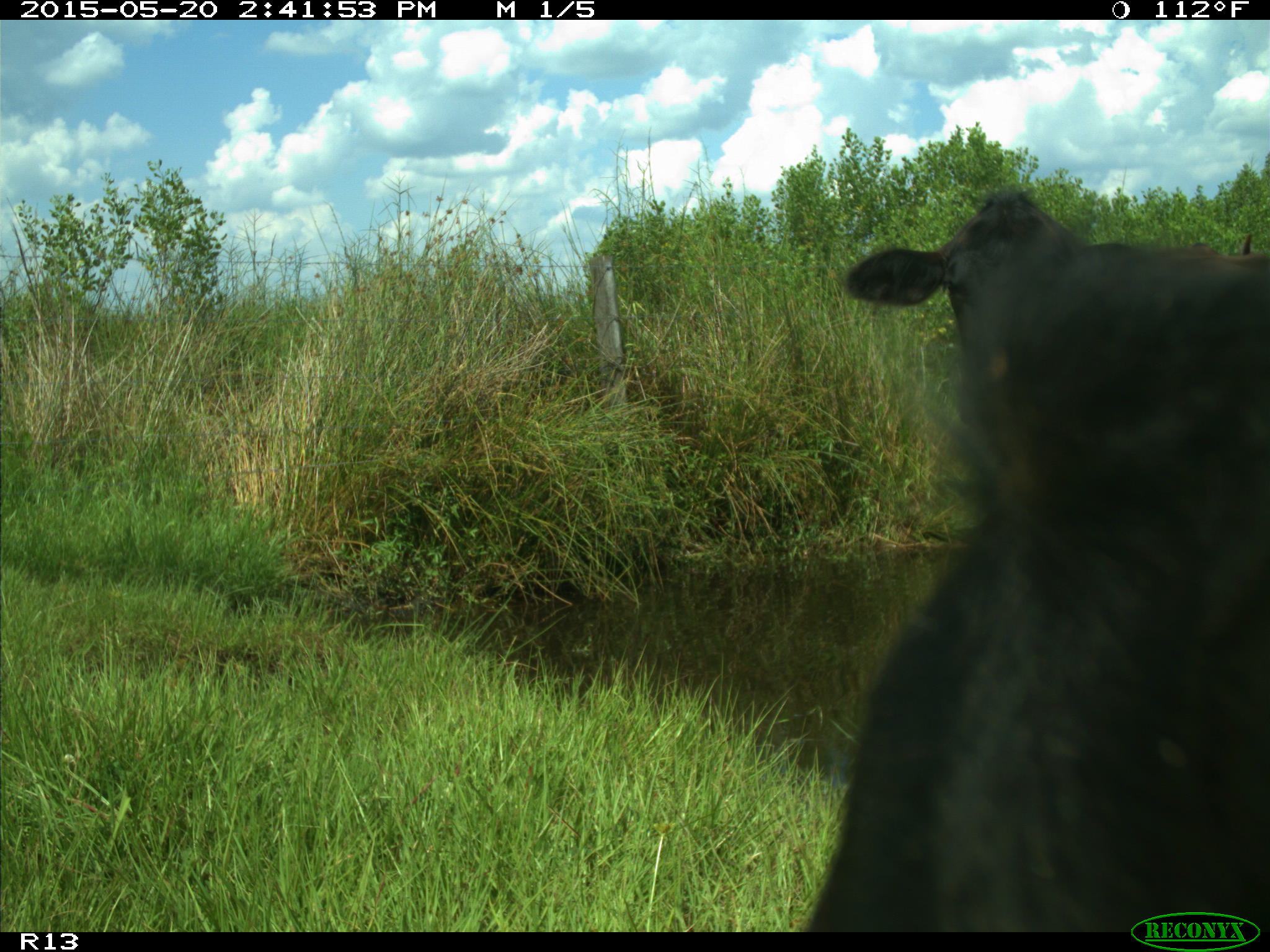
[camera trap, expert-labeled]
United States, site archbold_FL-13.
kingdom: Animalia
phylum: Chordata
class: Mammalia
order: Artiodactyla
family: Bovidae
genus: Bos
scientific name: Bos taurus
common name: domestic cow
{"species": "Bos taurus (domestic cow)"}